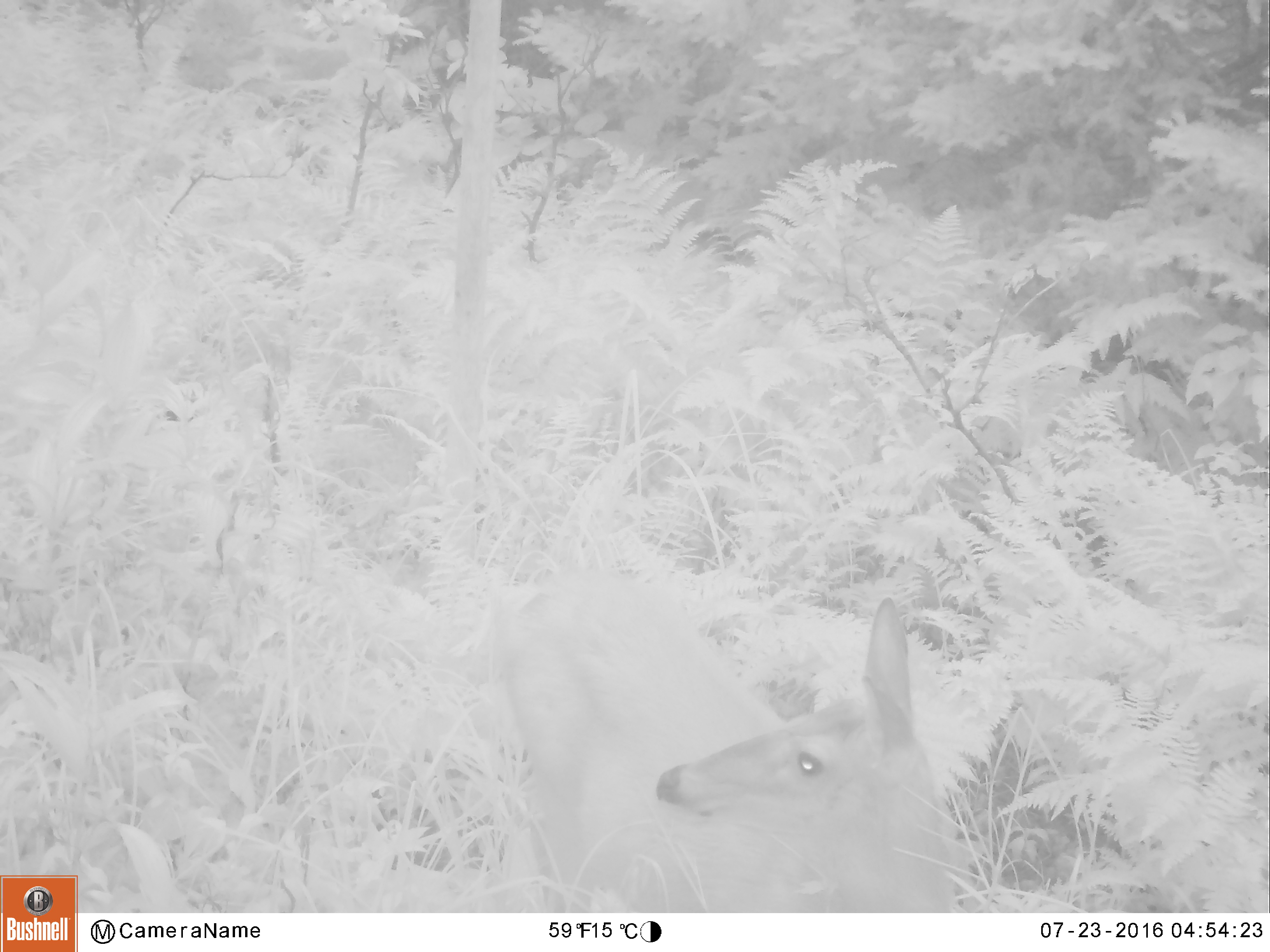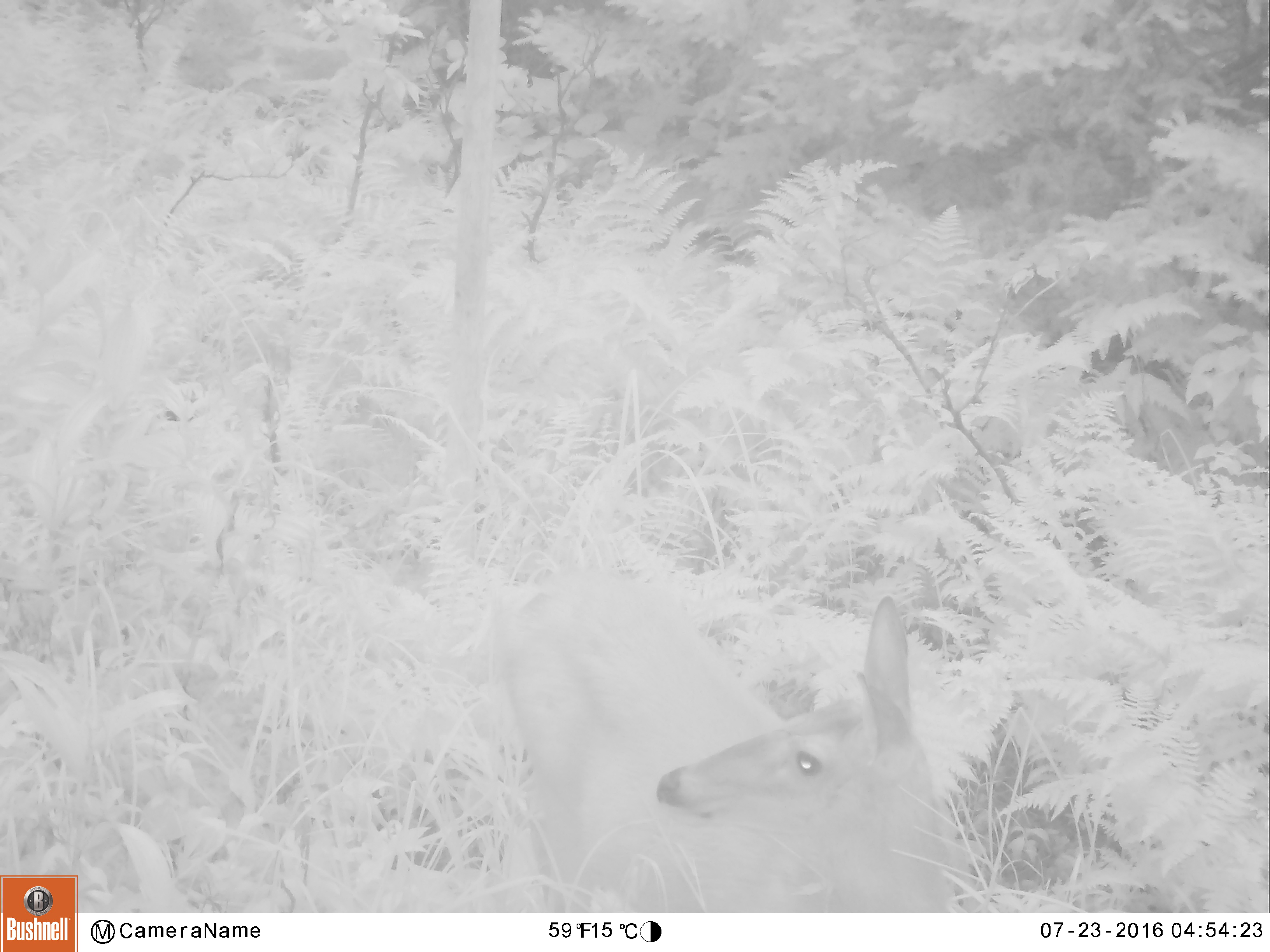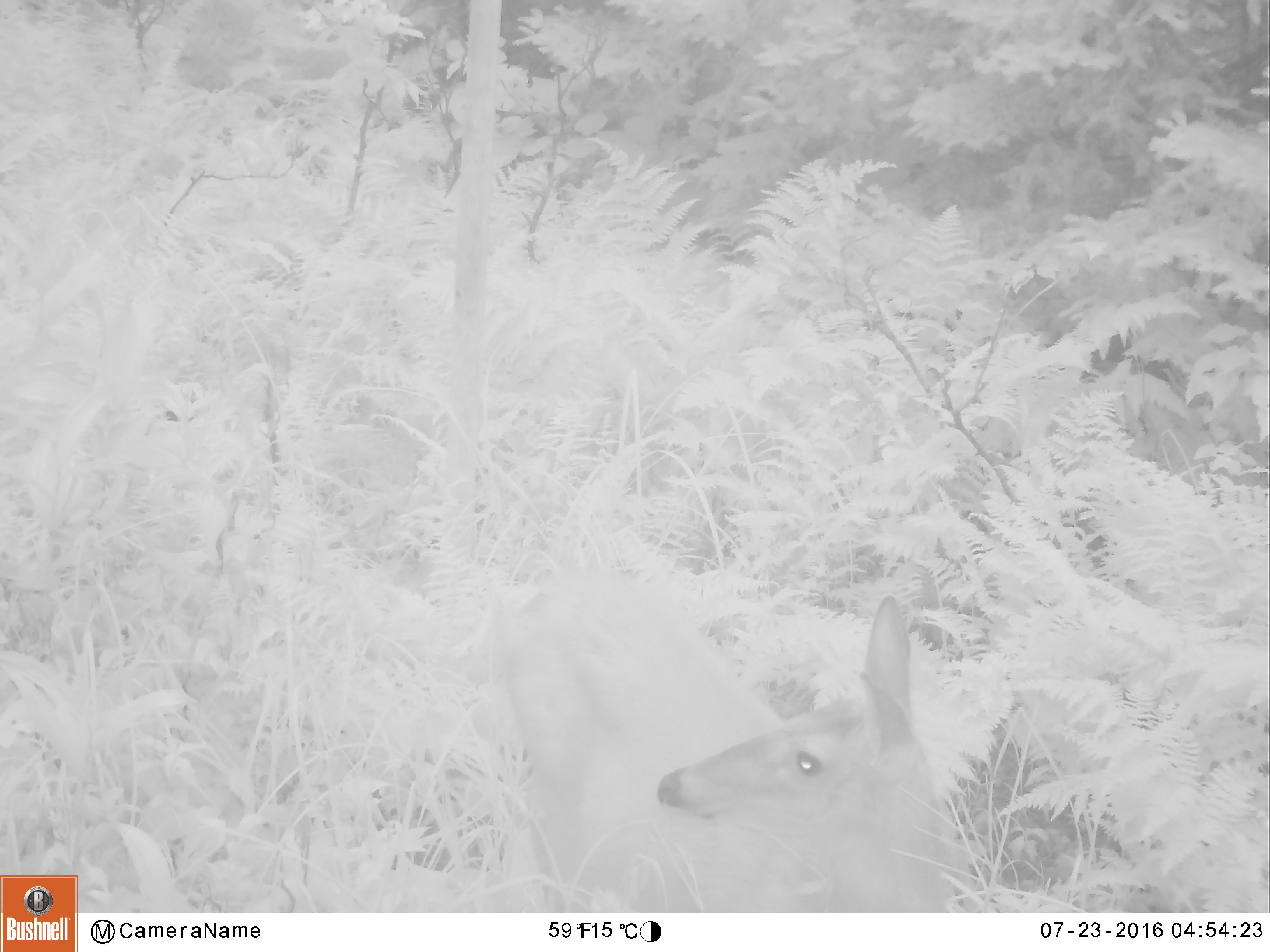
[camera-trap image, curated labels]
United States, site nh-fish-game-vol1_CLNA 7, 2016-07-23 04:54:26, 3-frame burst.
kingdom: Animalia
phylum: Chordata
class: Mammalia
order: Artiodactyla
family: Cervidae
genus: Odocoileus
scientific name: Odocoileus virginianus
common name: white-tailed deer